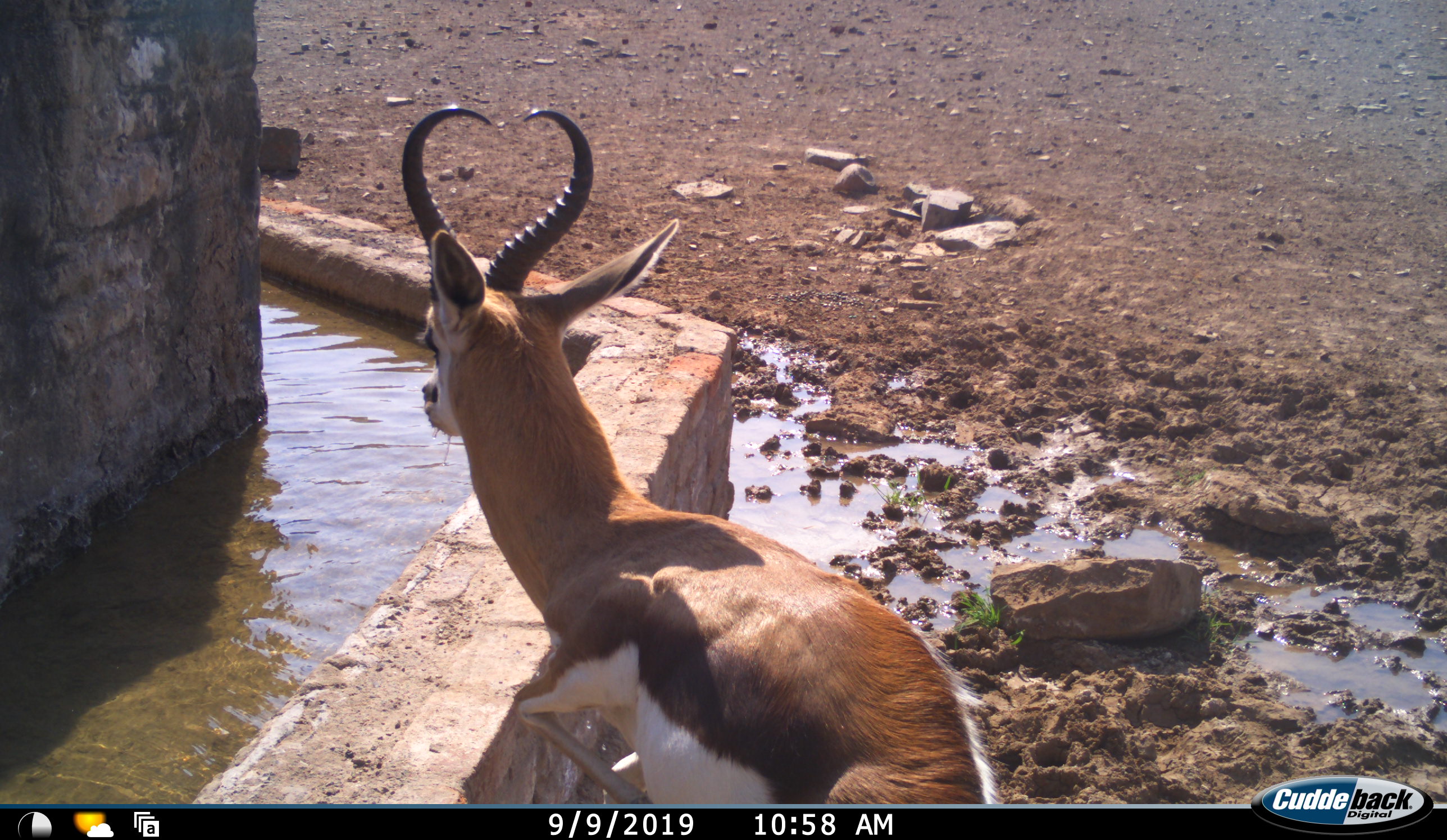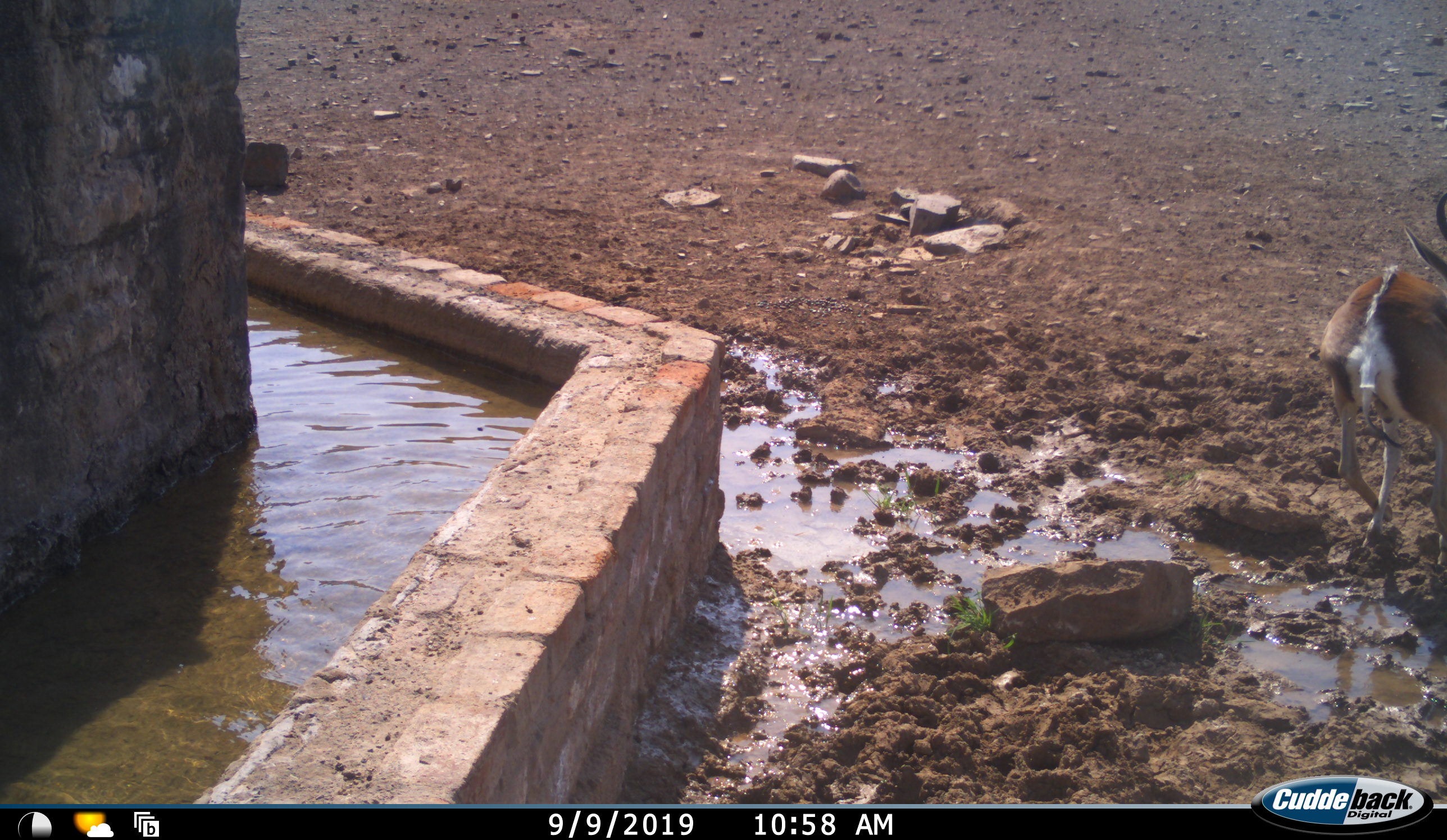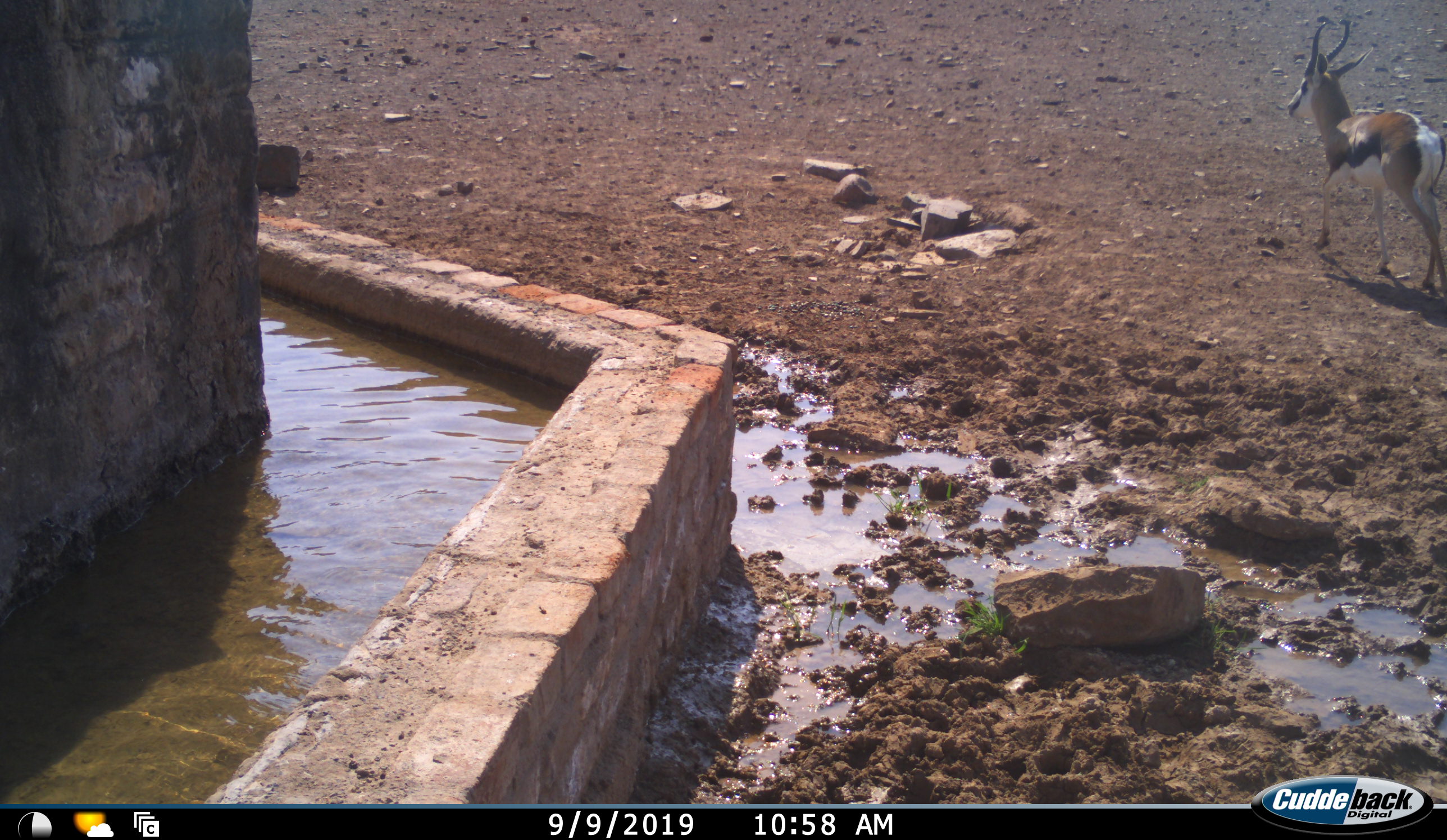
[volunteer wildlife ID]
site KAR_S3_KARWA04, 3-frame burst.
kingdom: Animalia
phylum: Chordata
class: Mammalia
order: Artiodactyla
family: Bovidae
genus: Antidorcas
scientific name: Antidorcas marsupialis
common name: springbok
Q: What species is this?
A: Springbok (Antidorcas marsupialis).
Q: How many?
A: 1.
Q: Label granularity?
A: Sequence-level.